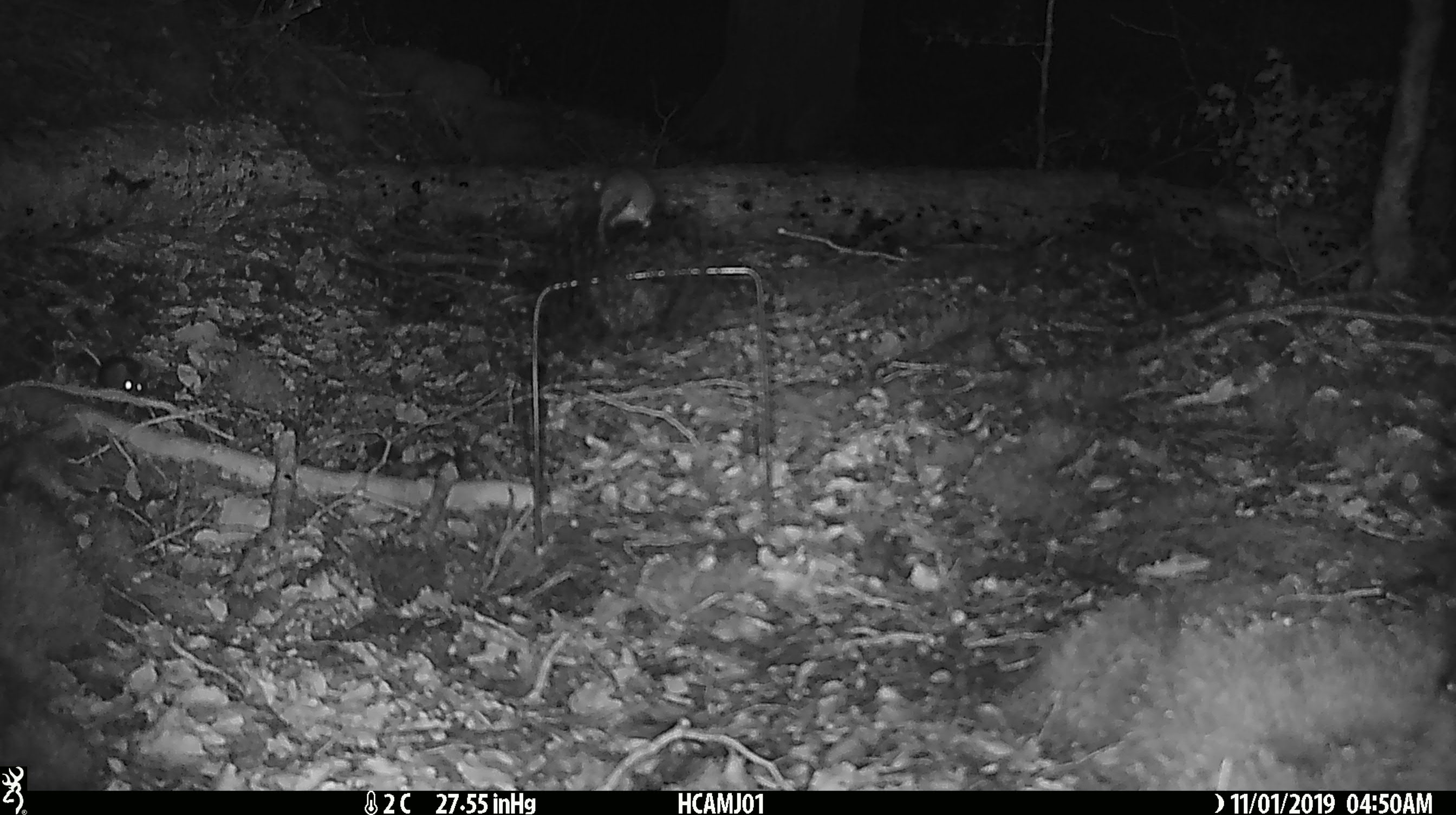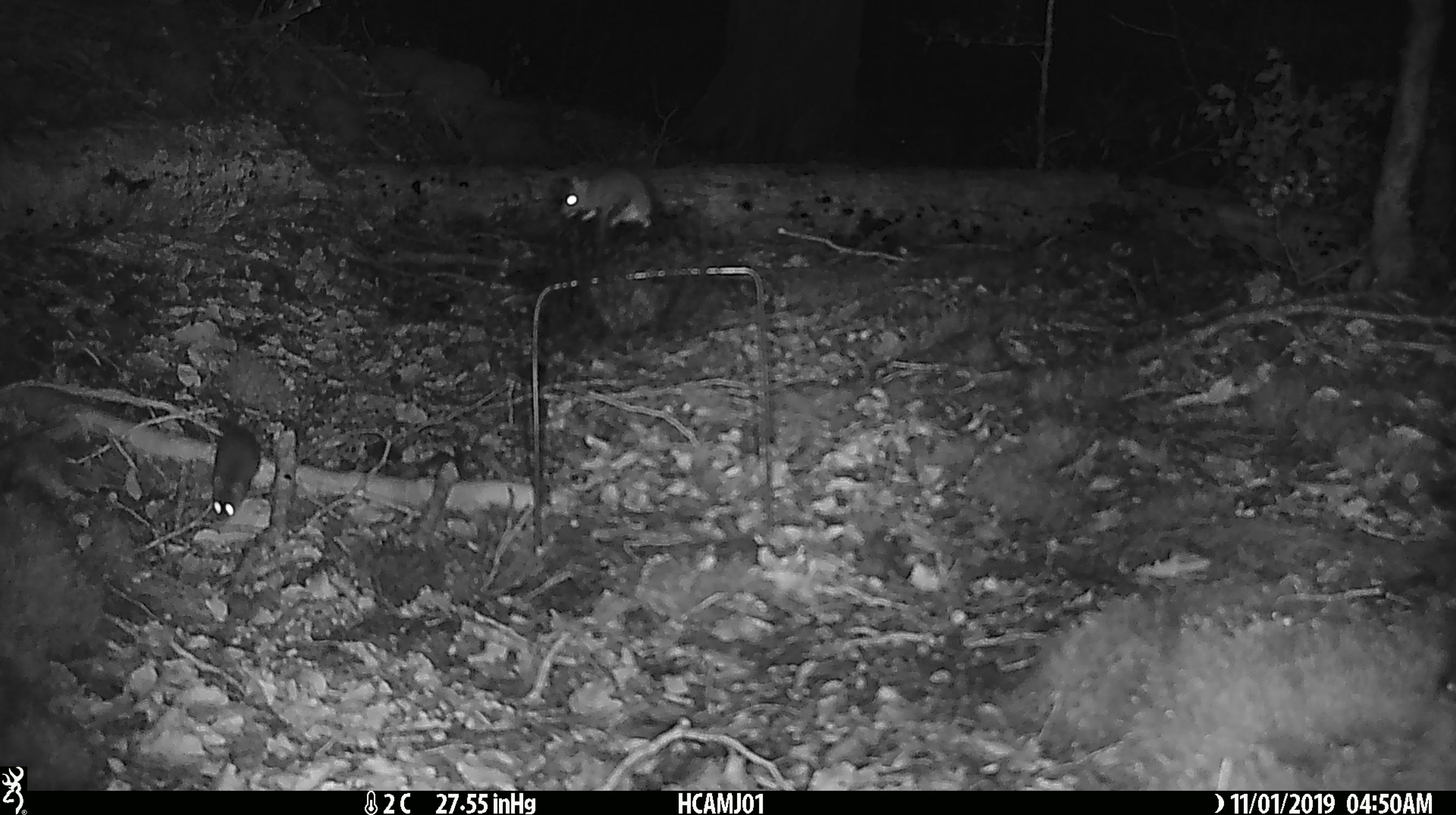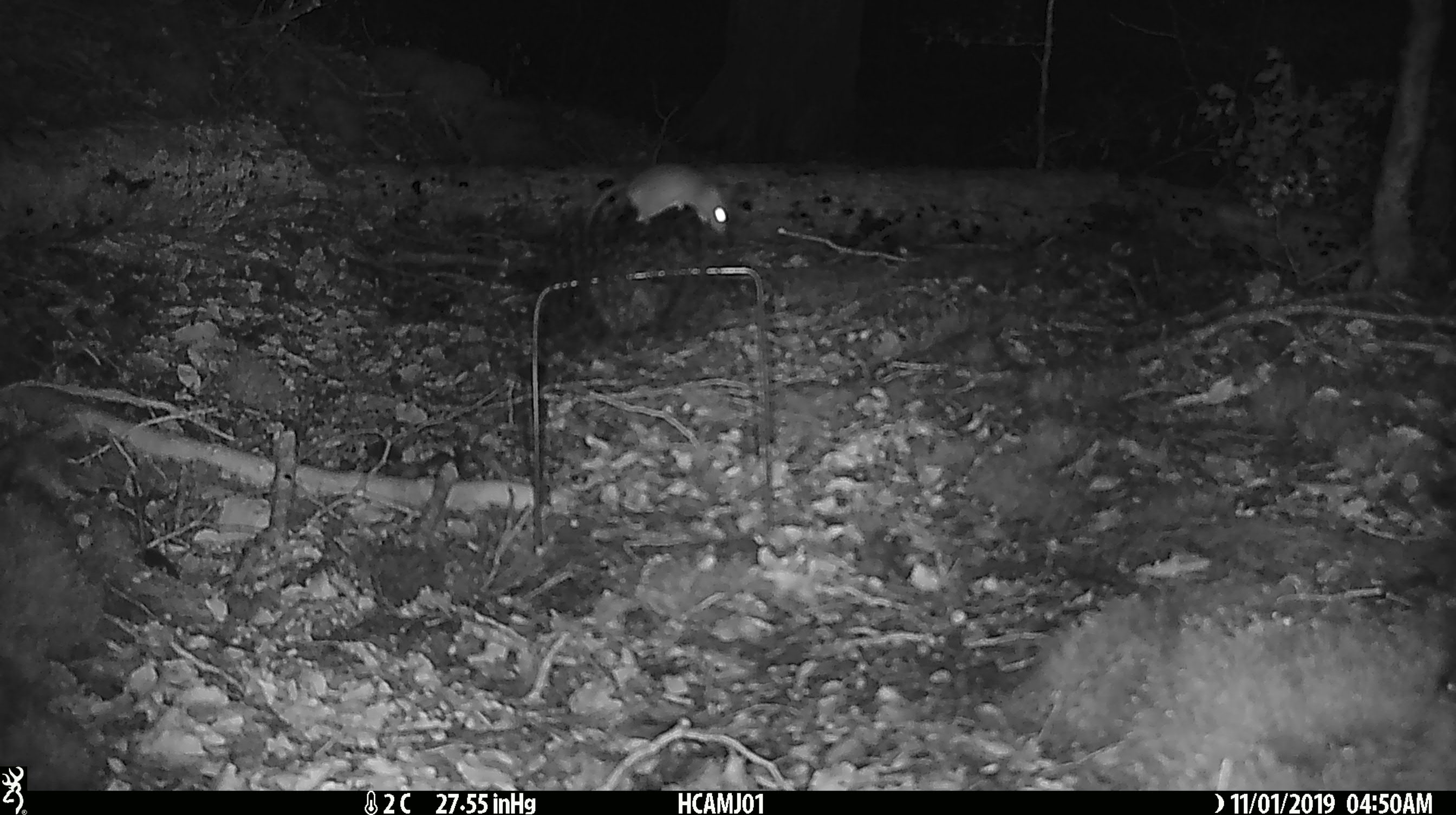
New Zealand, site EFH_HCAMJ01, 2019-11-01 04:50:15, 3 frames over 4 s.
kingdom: Animalia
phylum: Chordata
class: Mammalia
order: Rodentia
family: Muridae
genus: Mus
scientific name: Mus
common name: mouse